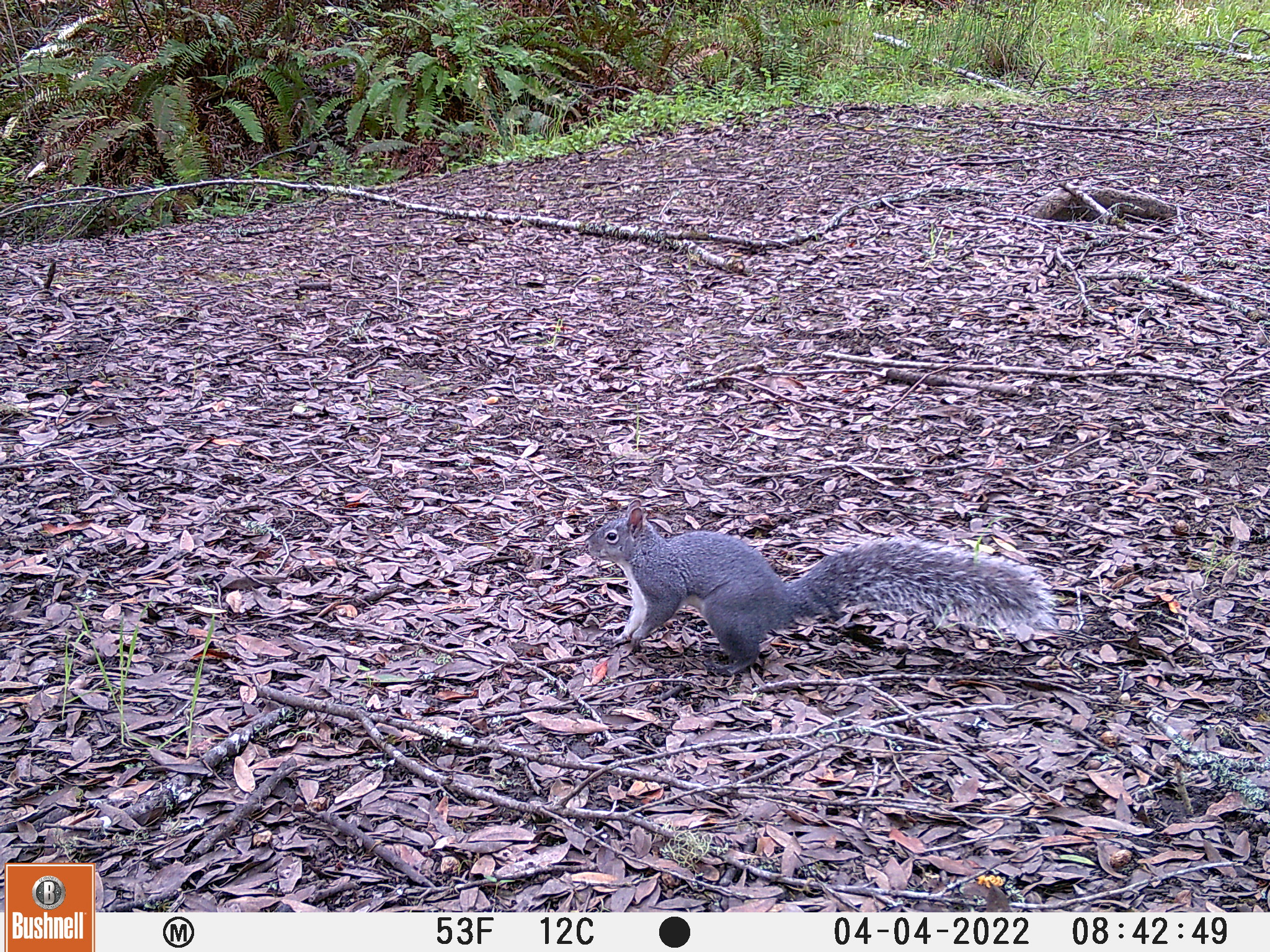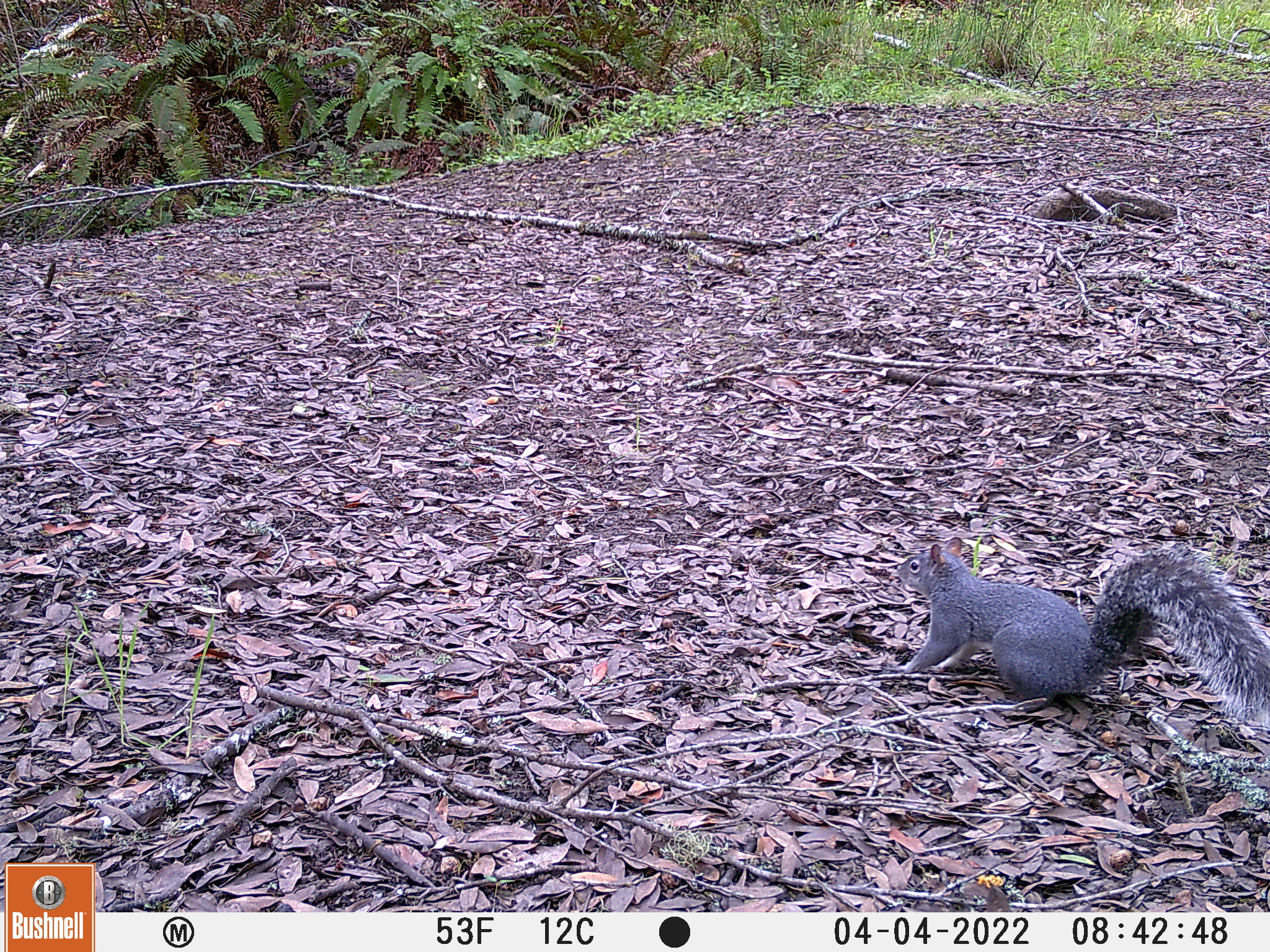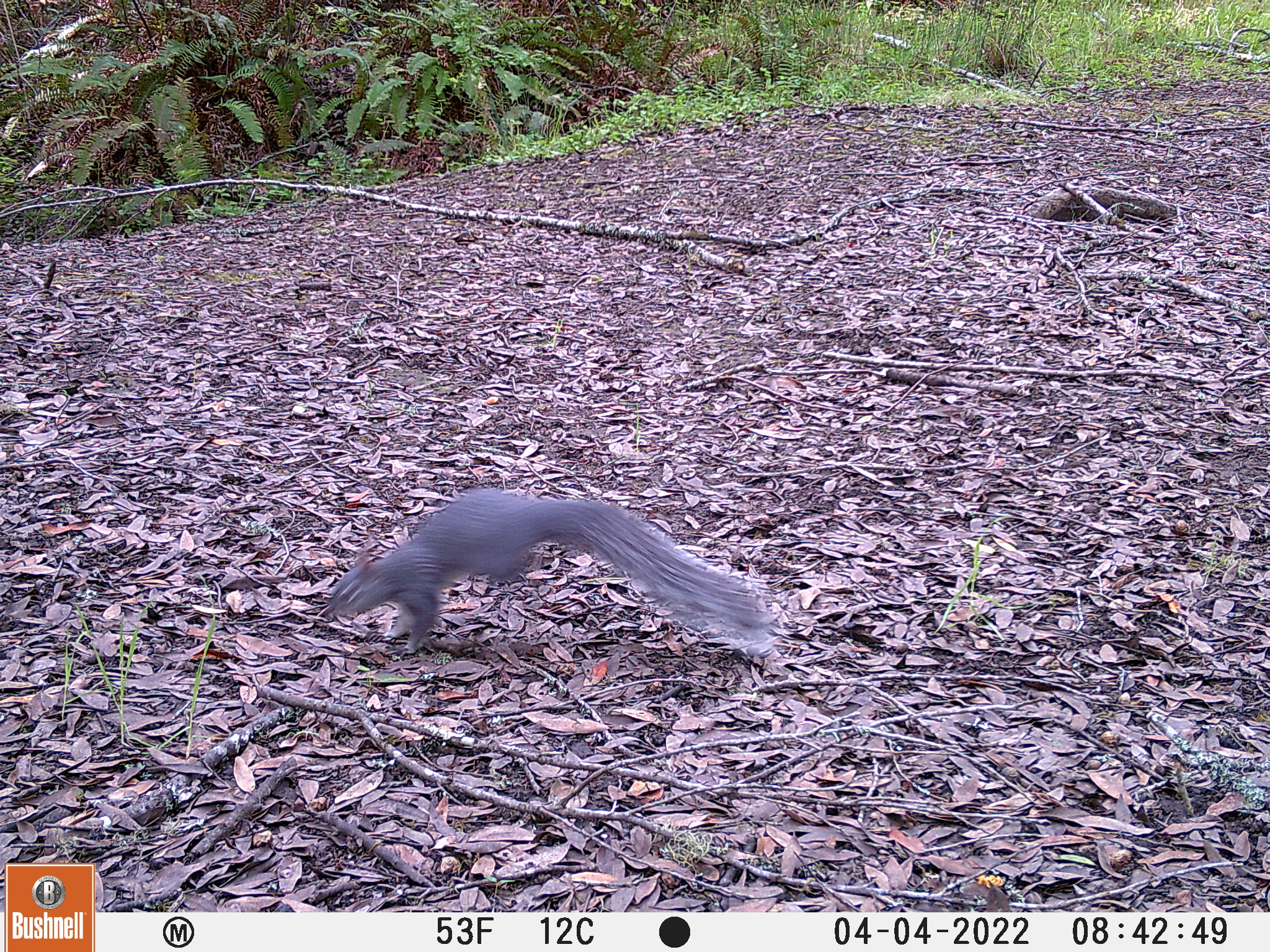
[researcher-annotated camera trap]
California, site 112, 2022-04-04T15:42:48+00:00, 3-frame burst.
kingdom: Animalia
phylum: Chordata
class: Mammalia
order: Rodentia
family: Sciuridae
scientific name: Sciuridae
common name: squirrel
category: unknown squirrel